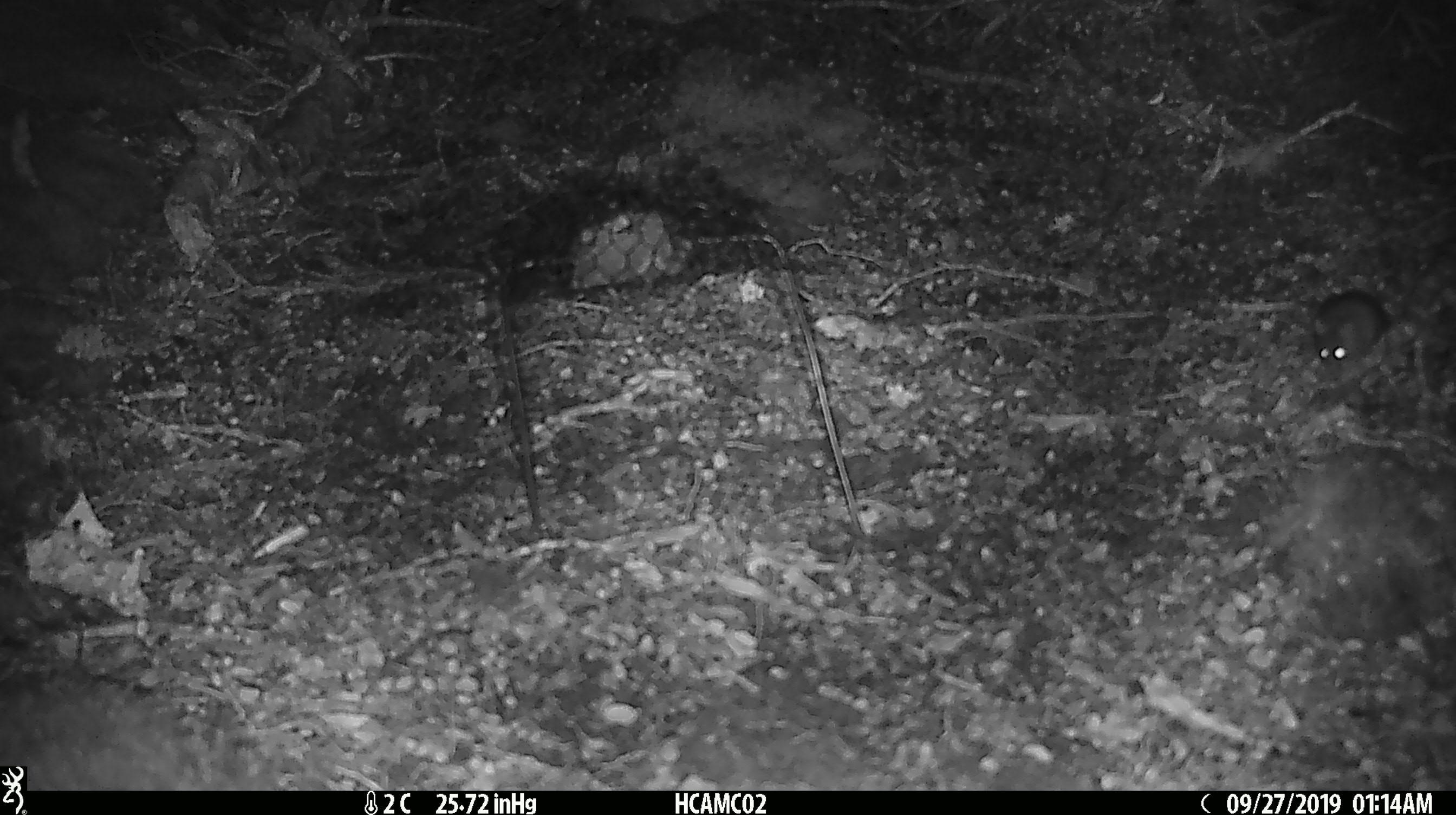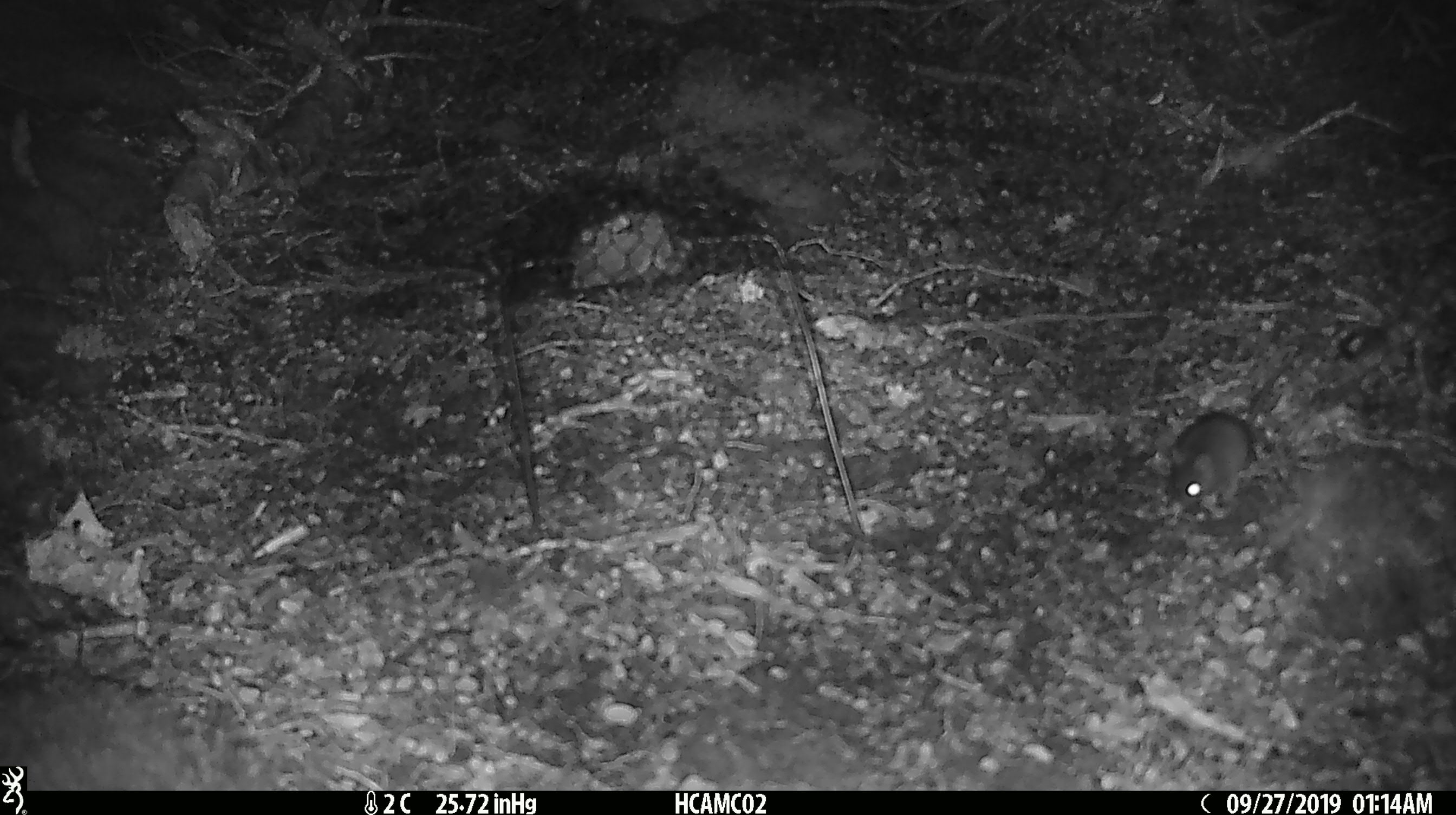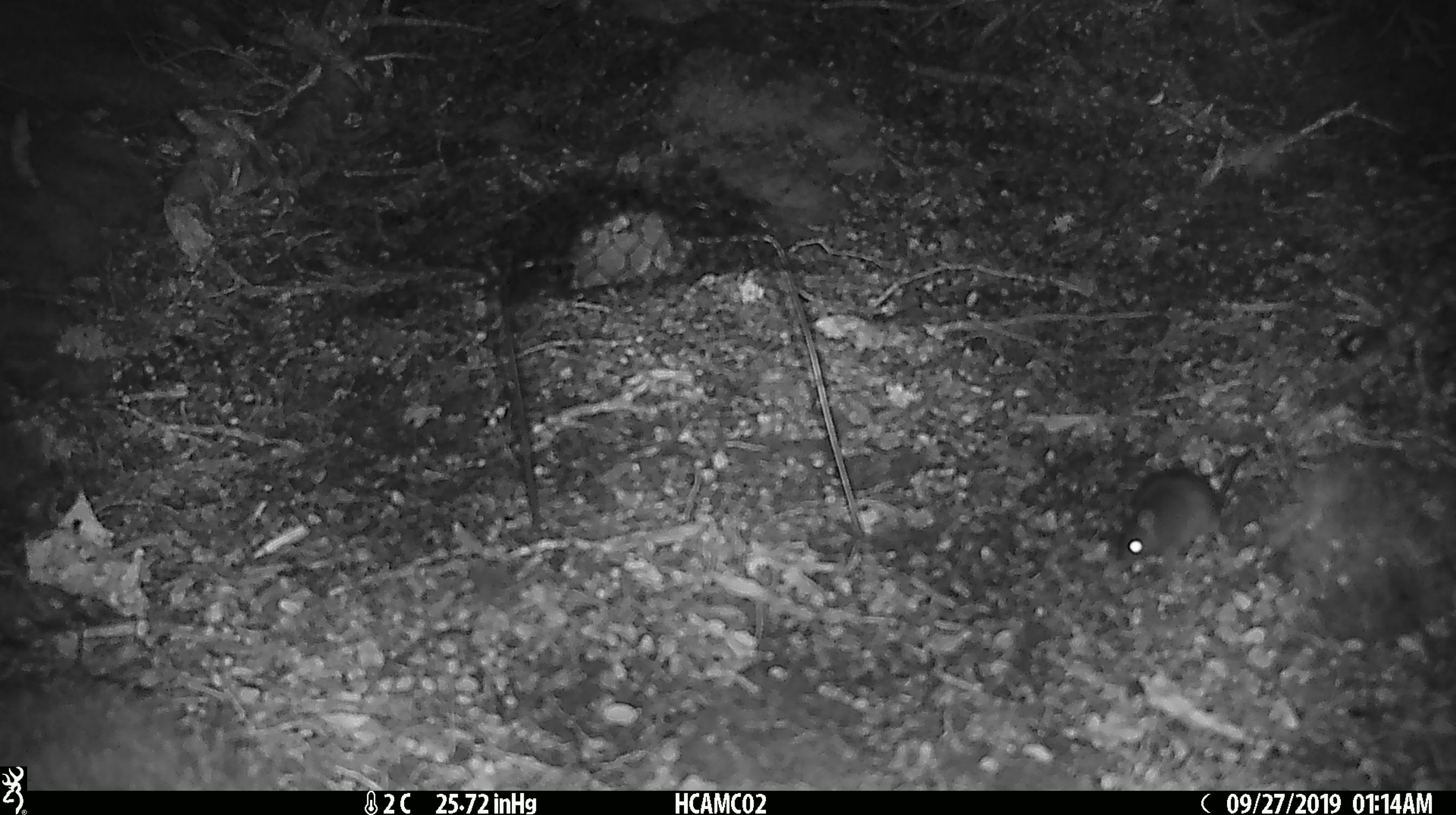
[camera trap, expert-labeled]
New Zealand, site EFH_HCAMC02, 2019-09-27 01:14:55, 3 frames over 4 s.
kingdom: Animalia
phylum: Chordata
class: Mammalia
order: Rodentia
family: Muridae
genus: Mus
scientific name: Mus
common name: mouse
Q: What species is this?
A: Mouse (Mus).